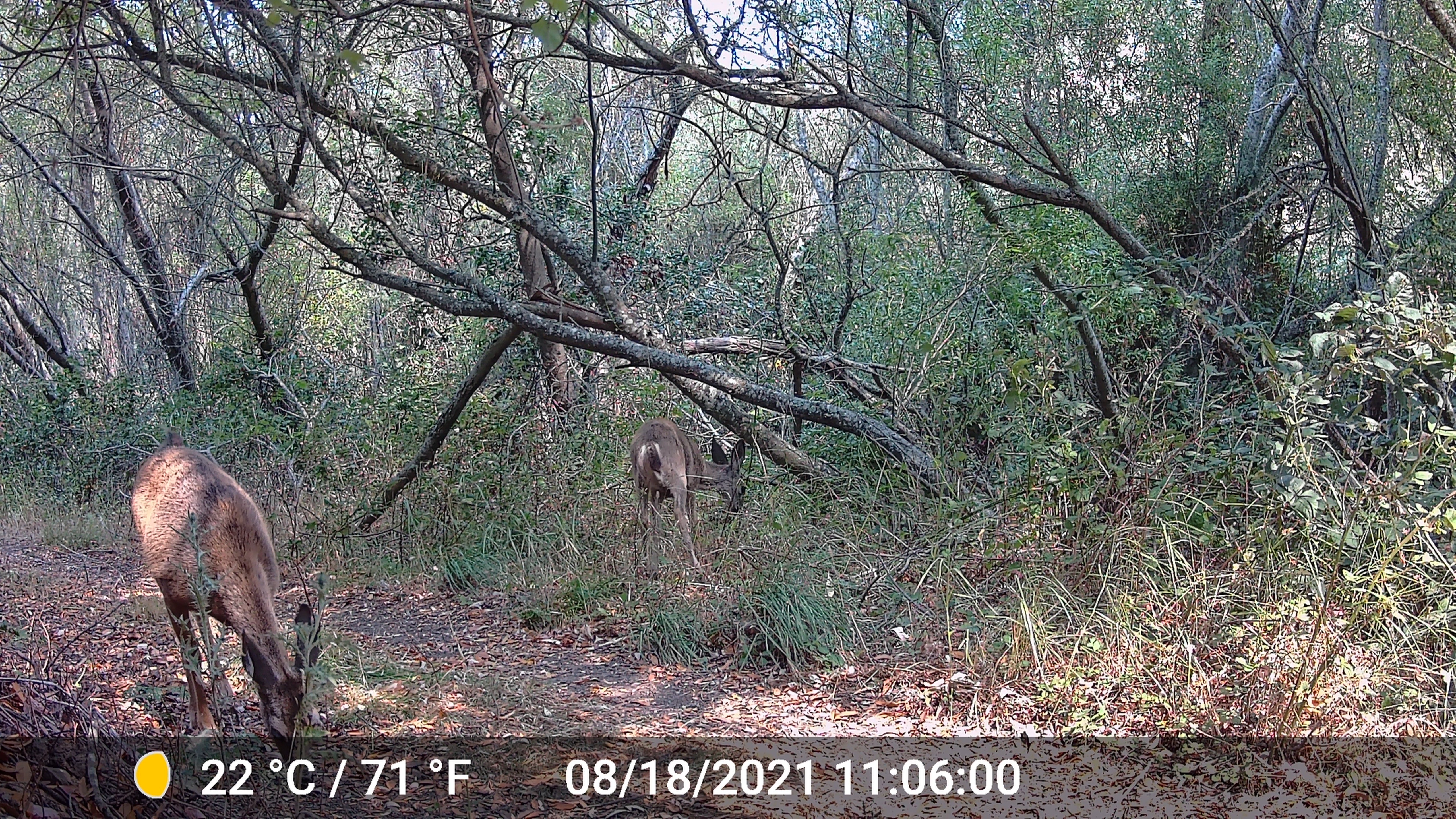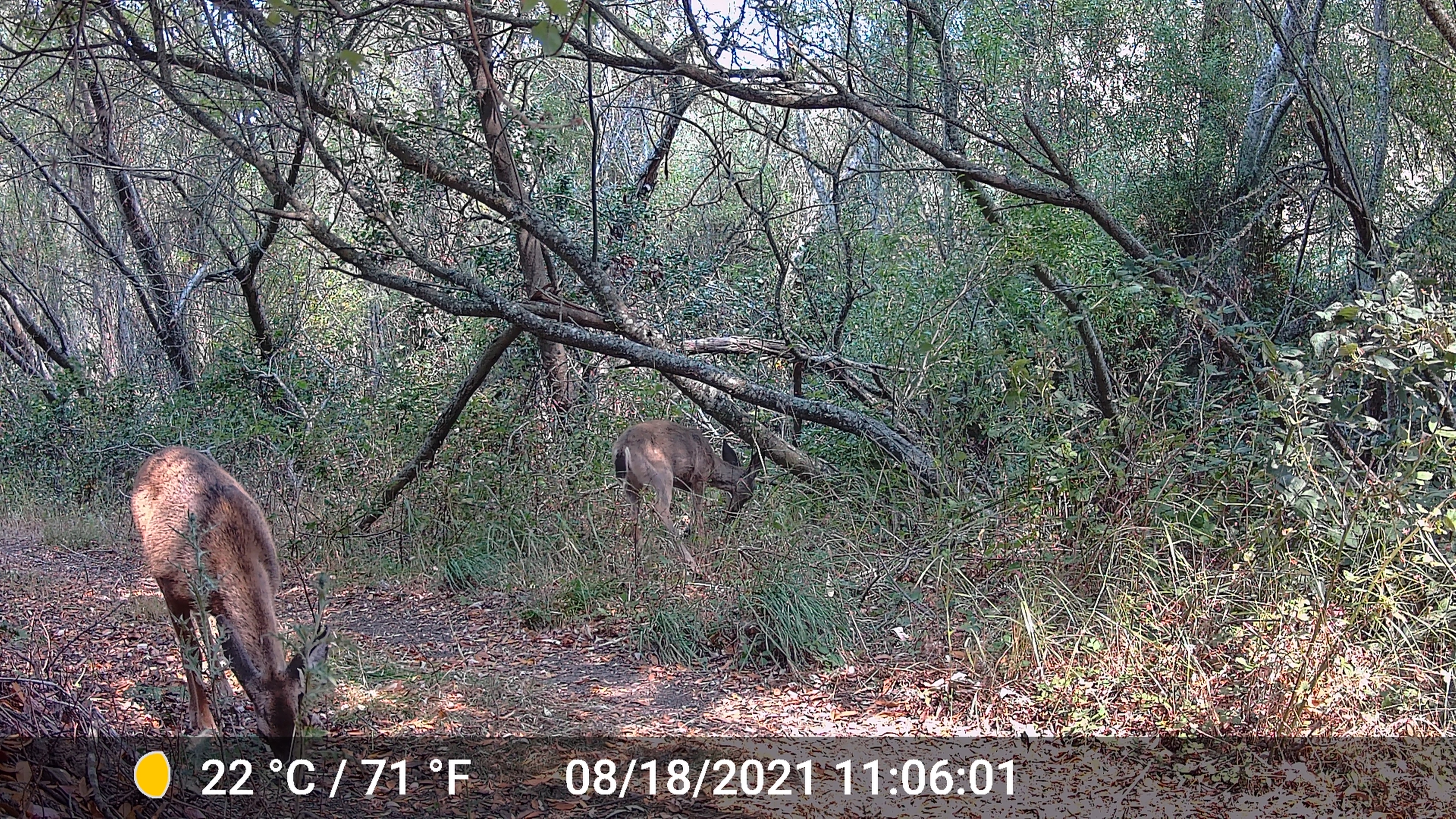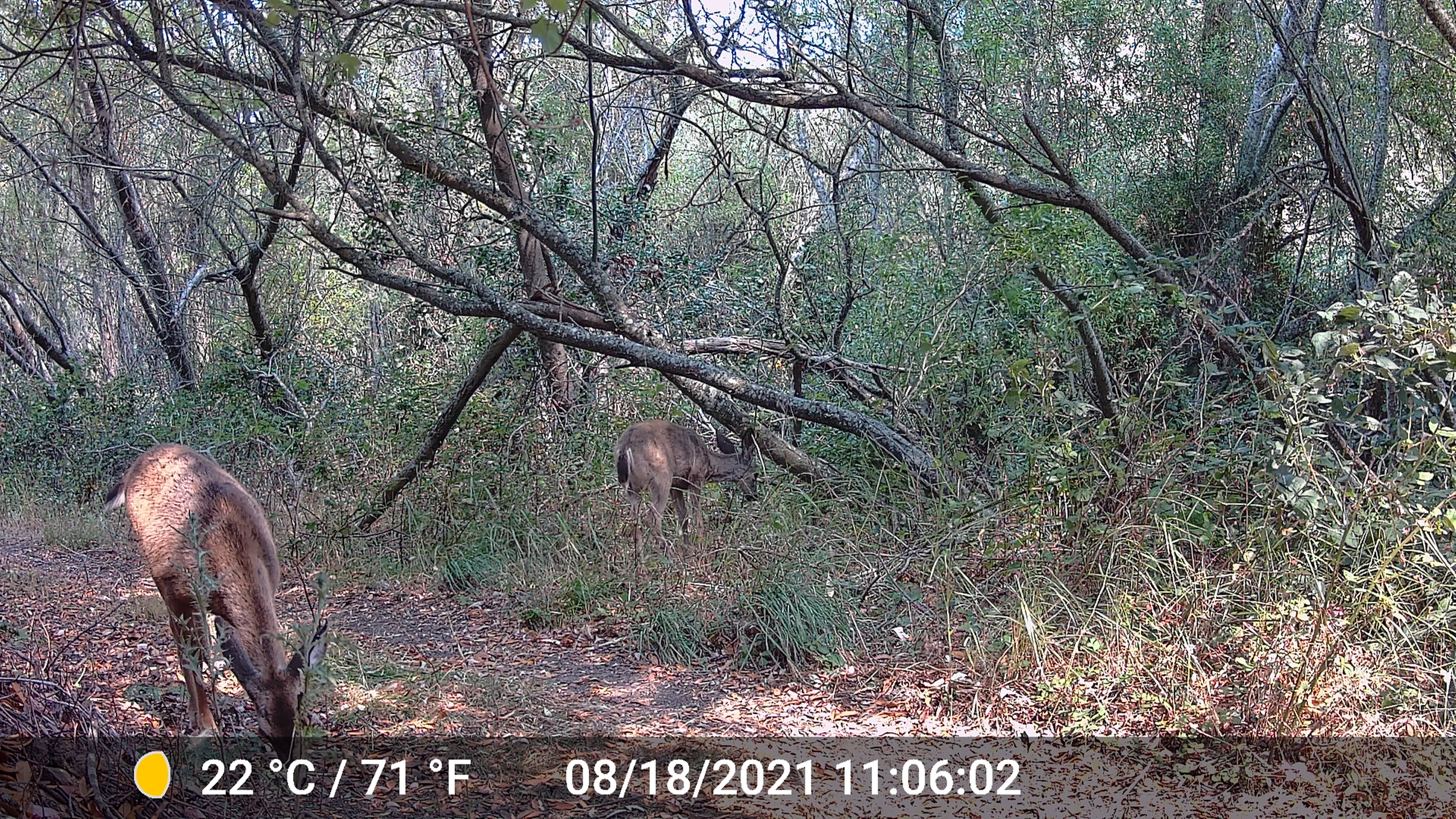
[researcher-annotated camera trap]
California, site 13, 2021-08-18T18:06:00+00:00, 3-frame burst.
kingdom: Animalia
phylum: Chordata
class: Mammalia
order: Artiodactyla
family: Cervidae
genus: Odocoileus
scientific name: Odocoileus hemionus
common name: mule deer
Mule deer (Odocoileus hemionus).